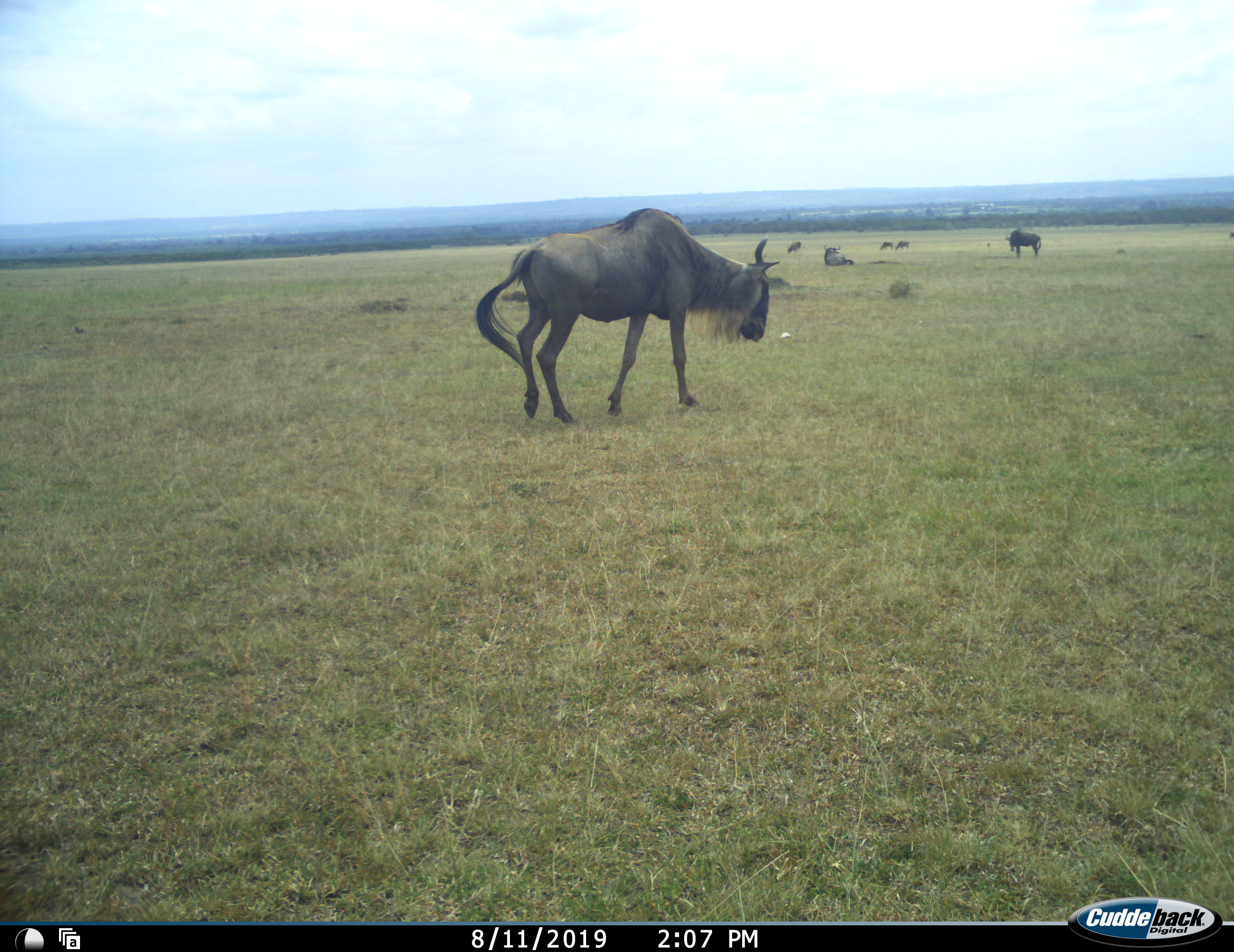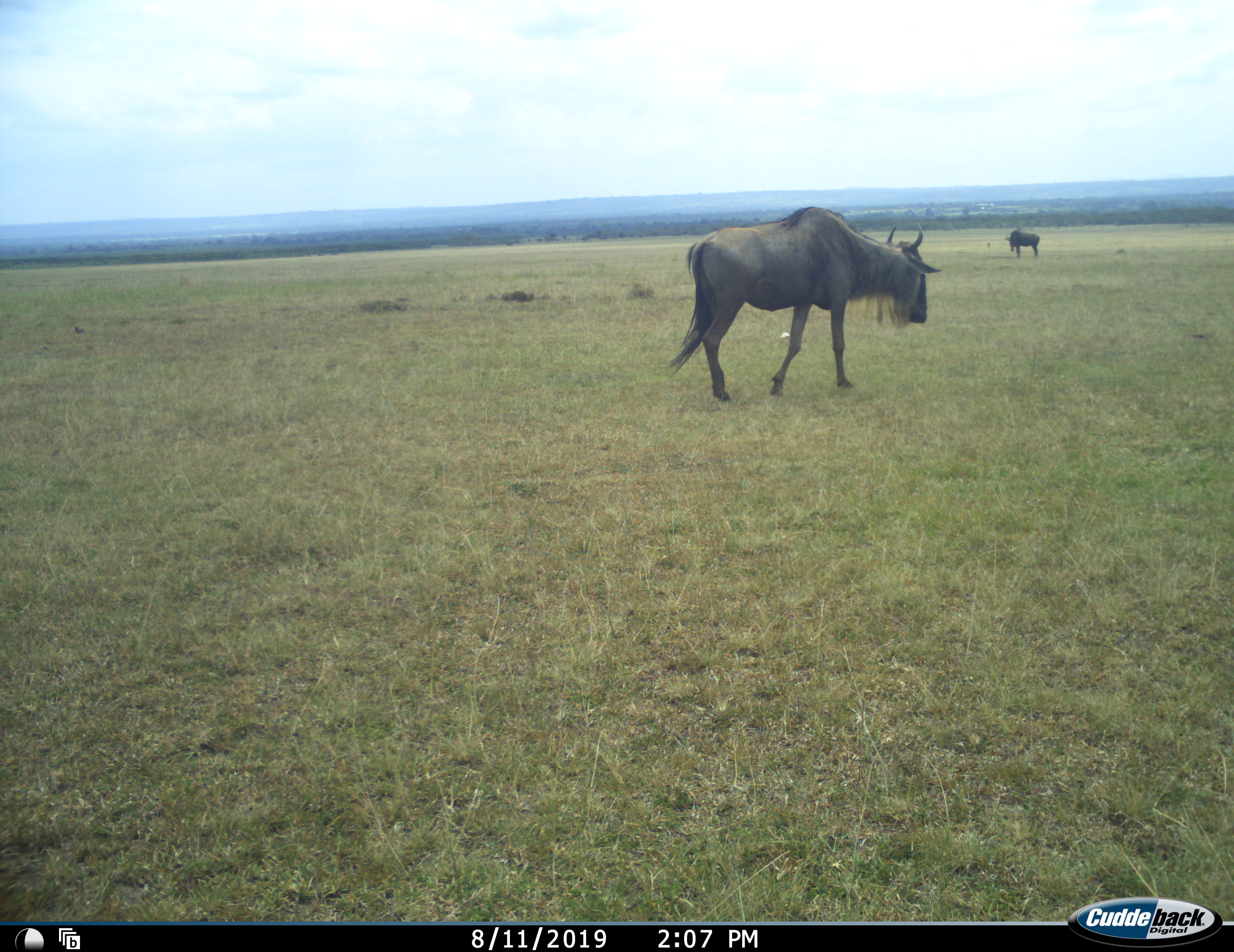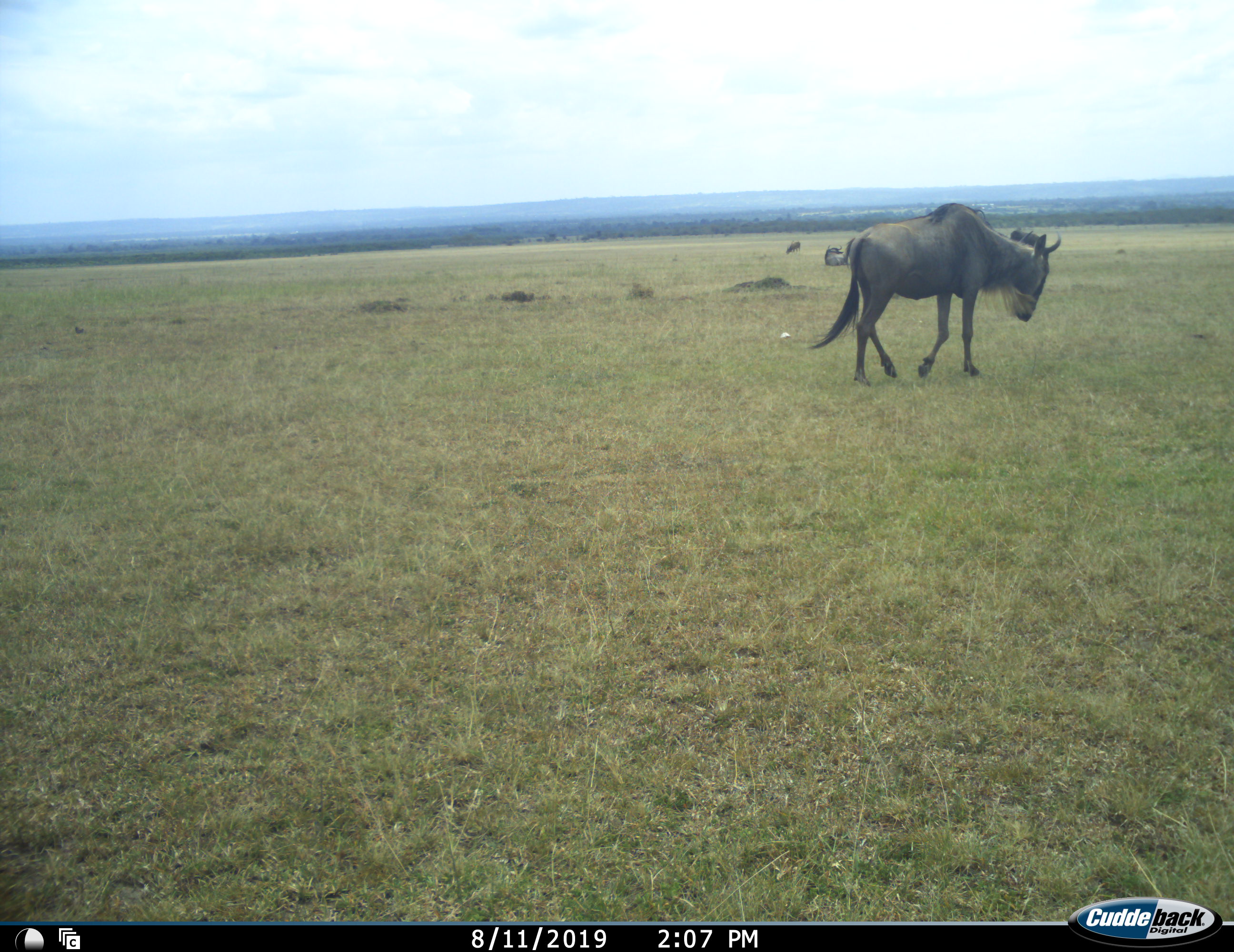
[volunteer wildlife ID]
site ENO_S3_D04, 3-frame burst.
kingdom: Animalia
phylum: Chordata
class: Mammalia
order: Artiodactyla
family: Bovidae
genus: Connochaetes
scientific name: Connochaetes taurinus taurinus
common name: blue wildebeest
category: wildebeestblue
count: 6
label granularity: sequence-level